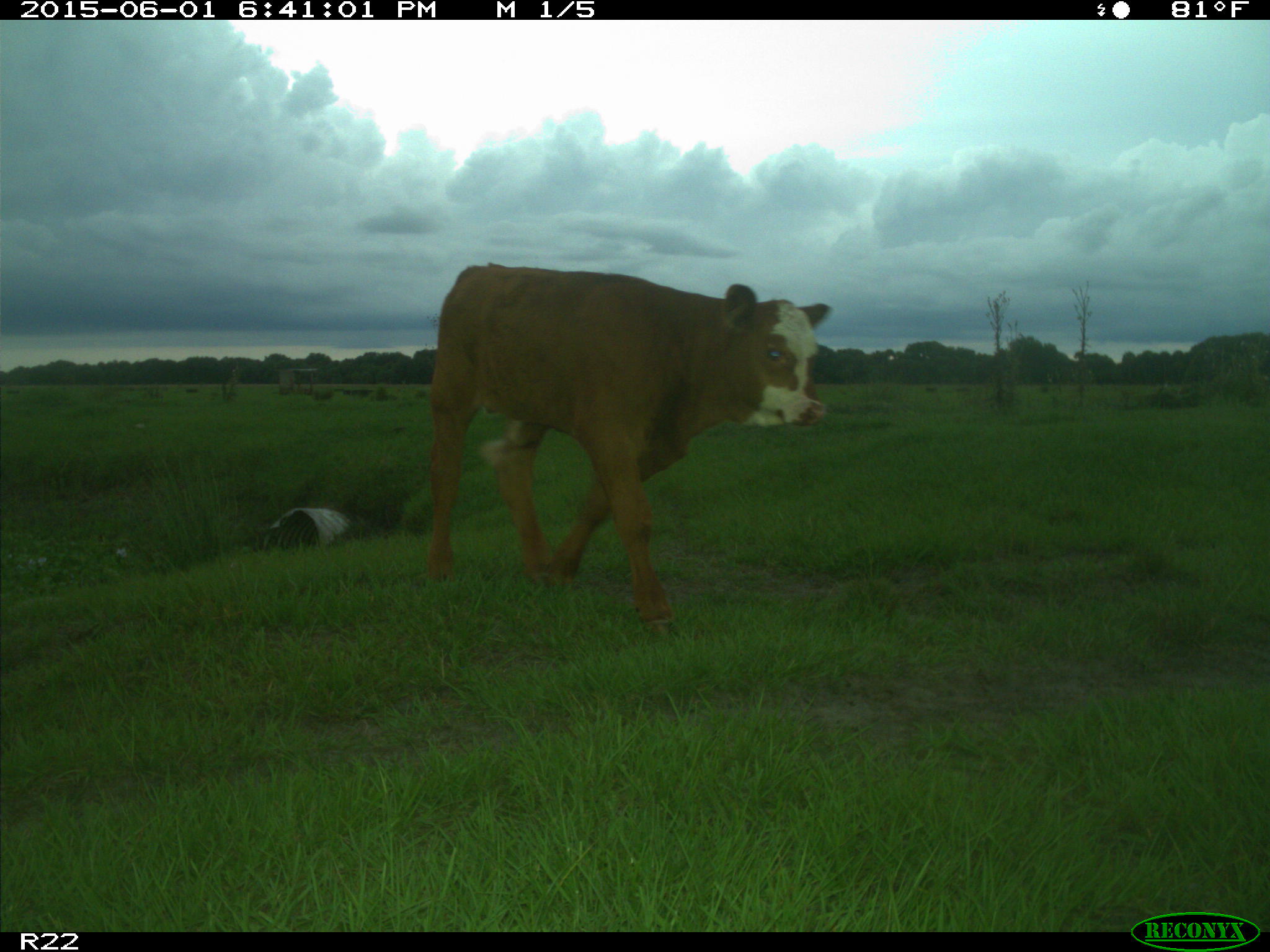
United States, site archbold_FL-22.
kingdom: Animalia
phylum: Chordata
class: Mammalia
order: Artiodactyla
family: Bovidae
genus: Bos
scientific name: Bos taurus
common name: domestic cow